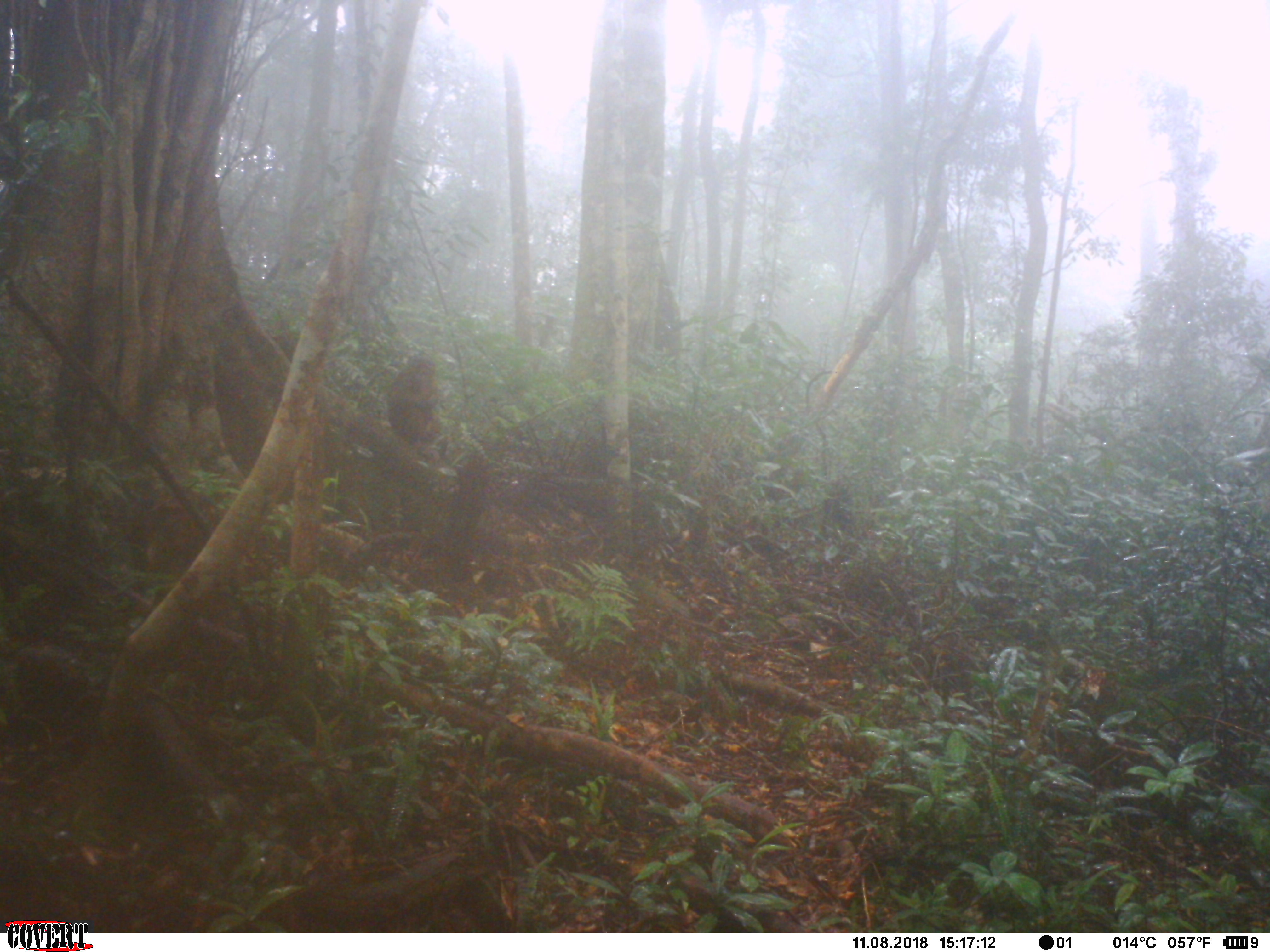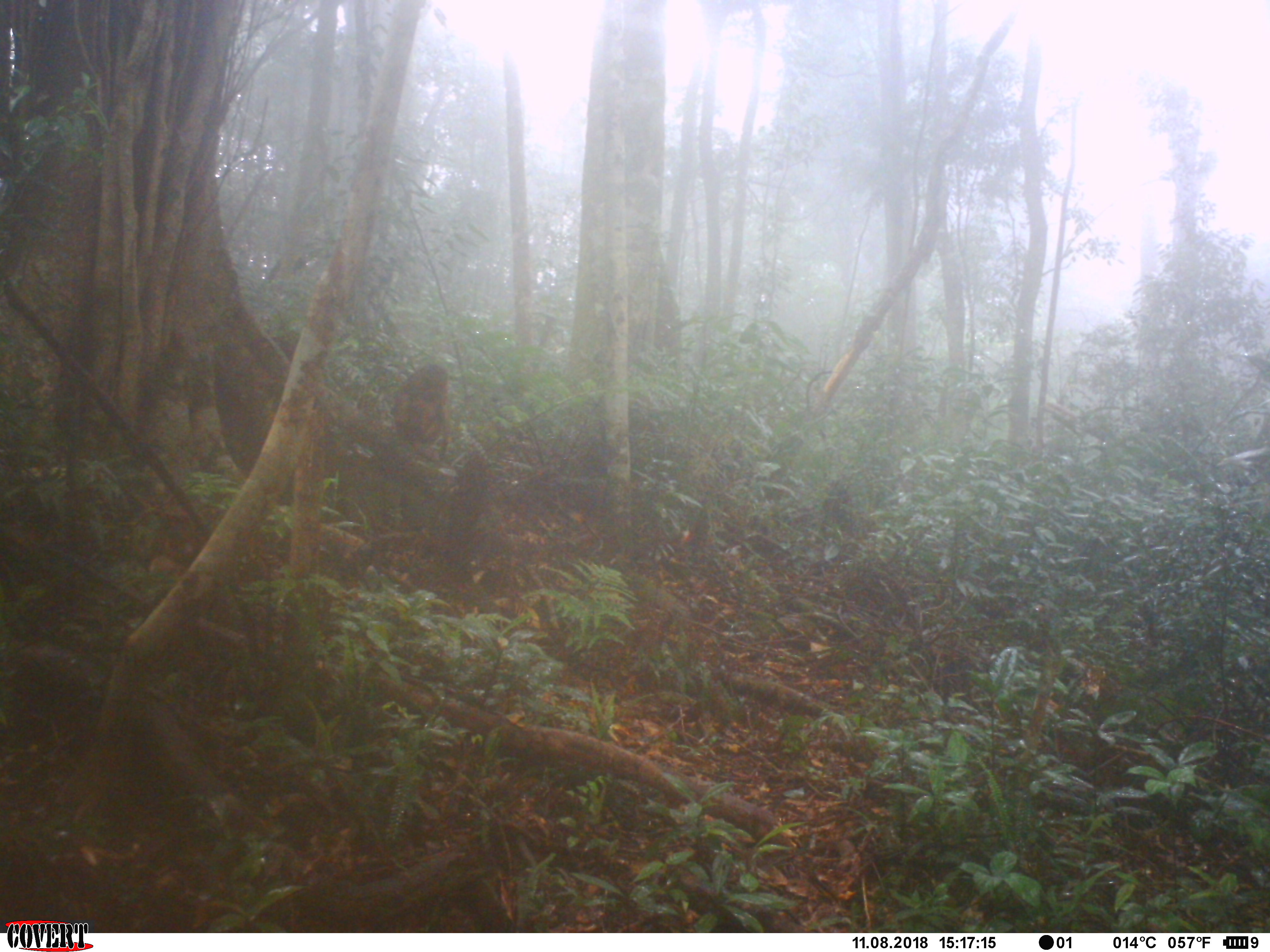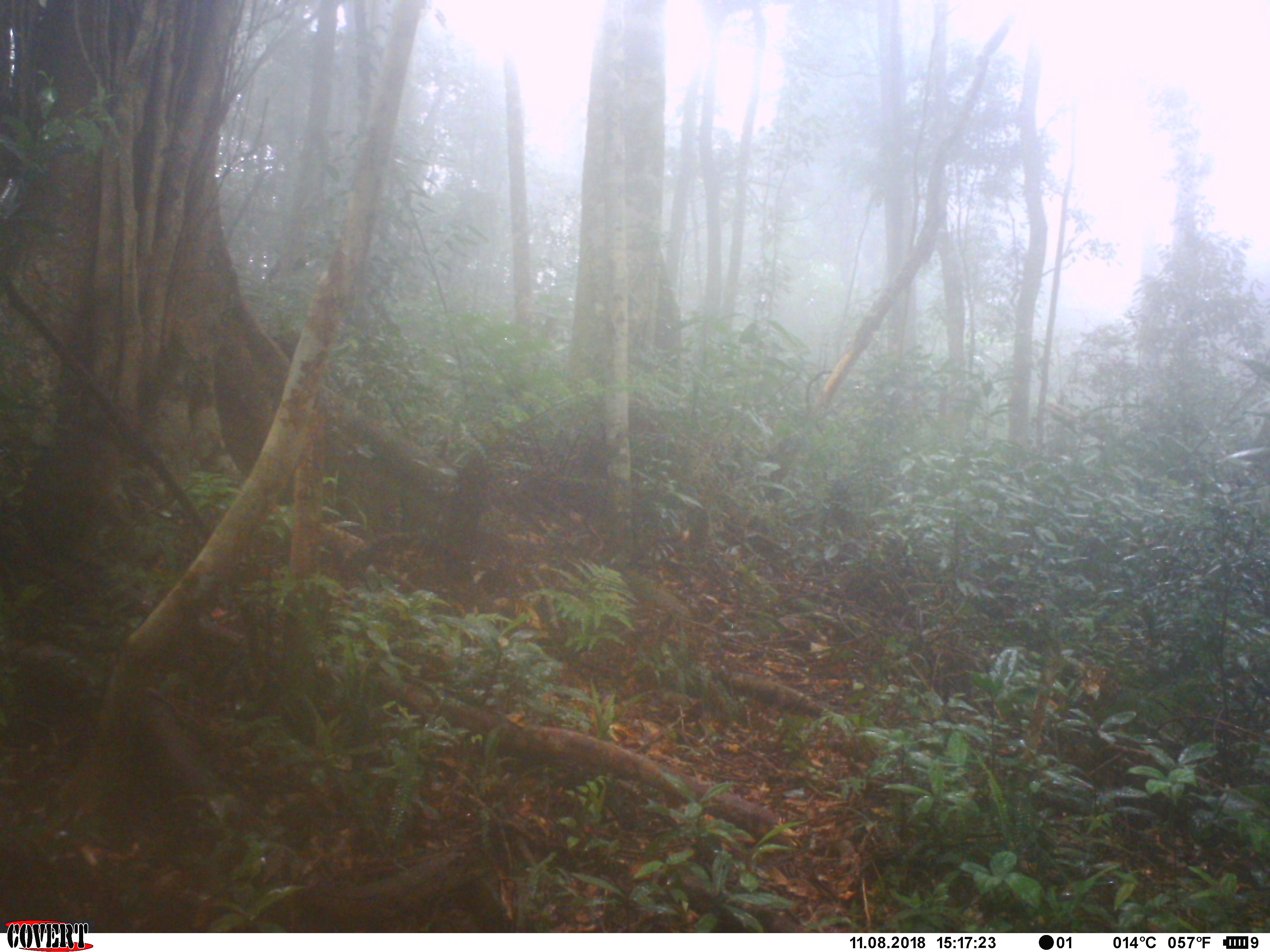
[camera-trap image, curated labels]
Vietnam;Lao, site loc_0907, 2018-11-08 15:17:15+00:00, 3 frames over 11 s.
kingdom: Animalia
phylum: Chordata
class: Mammalia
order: Primates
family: Cercopithecidae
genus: Macaca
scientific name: Macaca arctoides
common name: stump-tailed macaque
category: stump tailed macaque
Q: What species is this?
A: Stump tailed macaque (stump-tailed macaque) (Macaca arctoides).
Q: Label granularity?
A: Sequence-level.